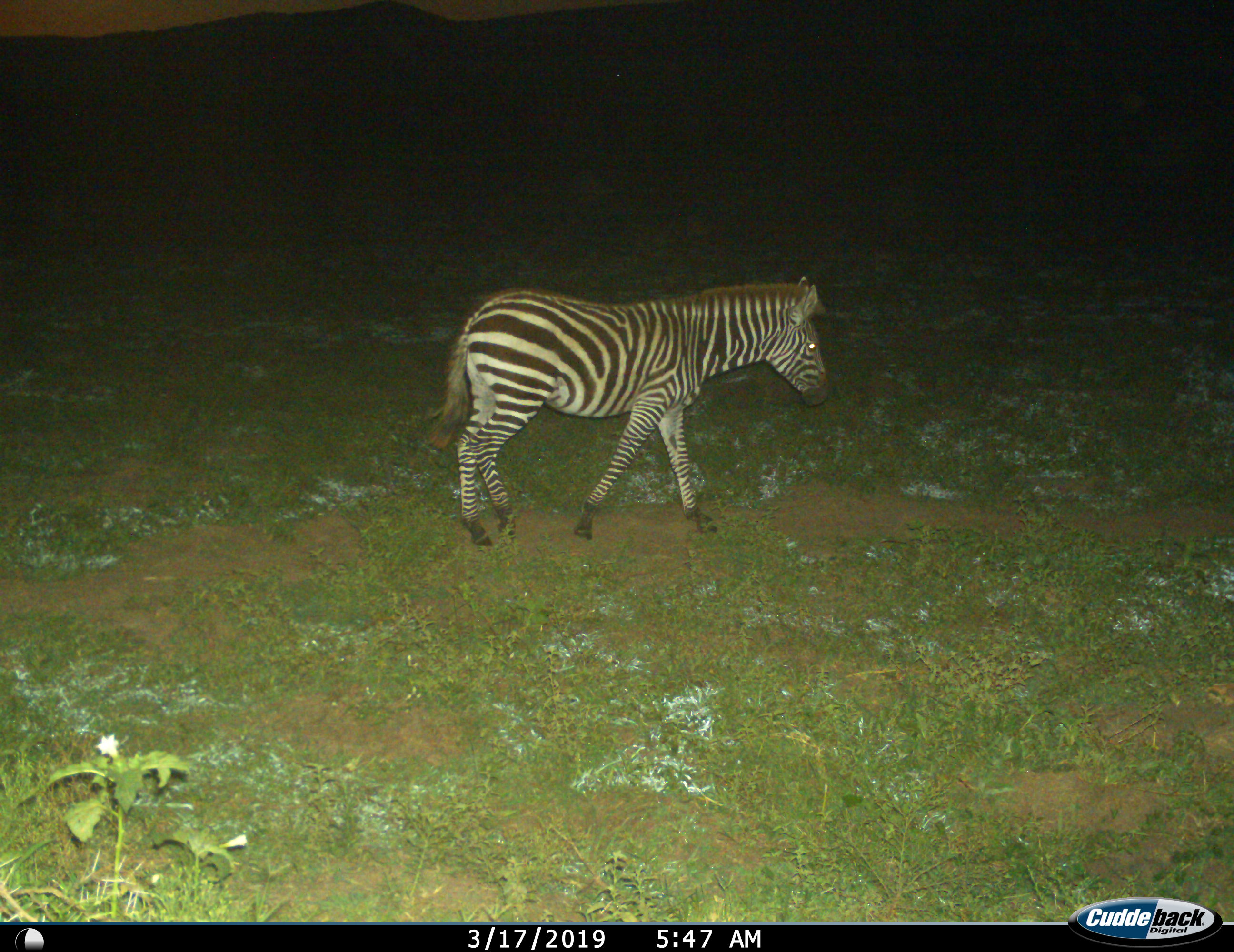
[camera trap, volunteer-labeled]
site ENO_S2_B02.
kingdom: Animalia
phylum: Chordata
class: Mammalia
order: Perissodactyla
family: Equidae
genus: Equus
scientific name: Equus quagga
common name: plains zebra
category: zebraplains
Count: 1.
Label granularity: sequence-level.